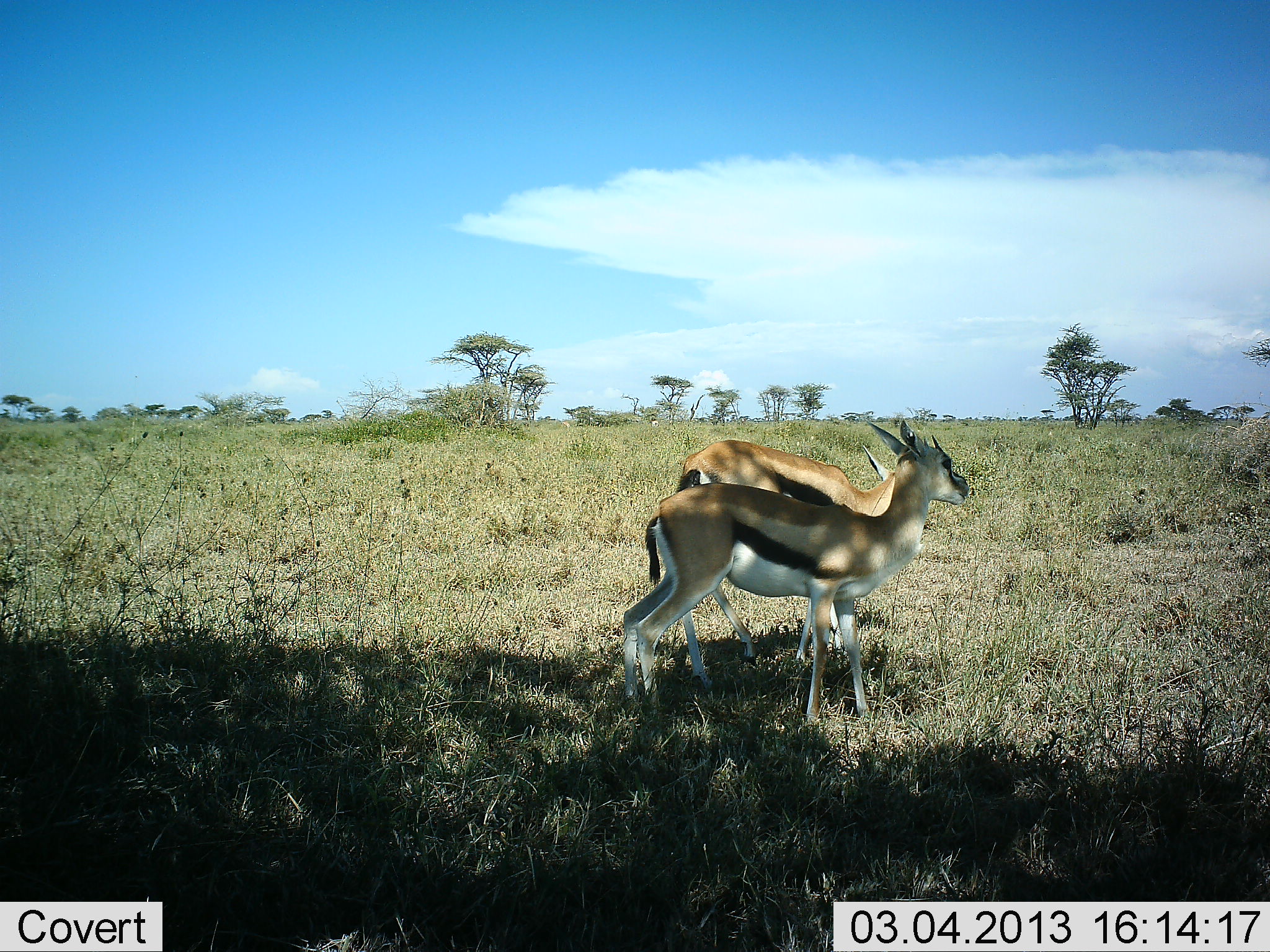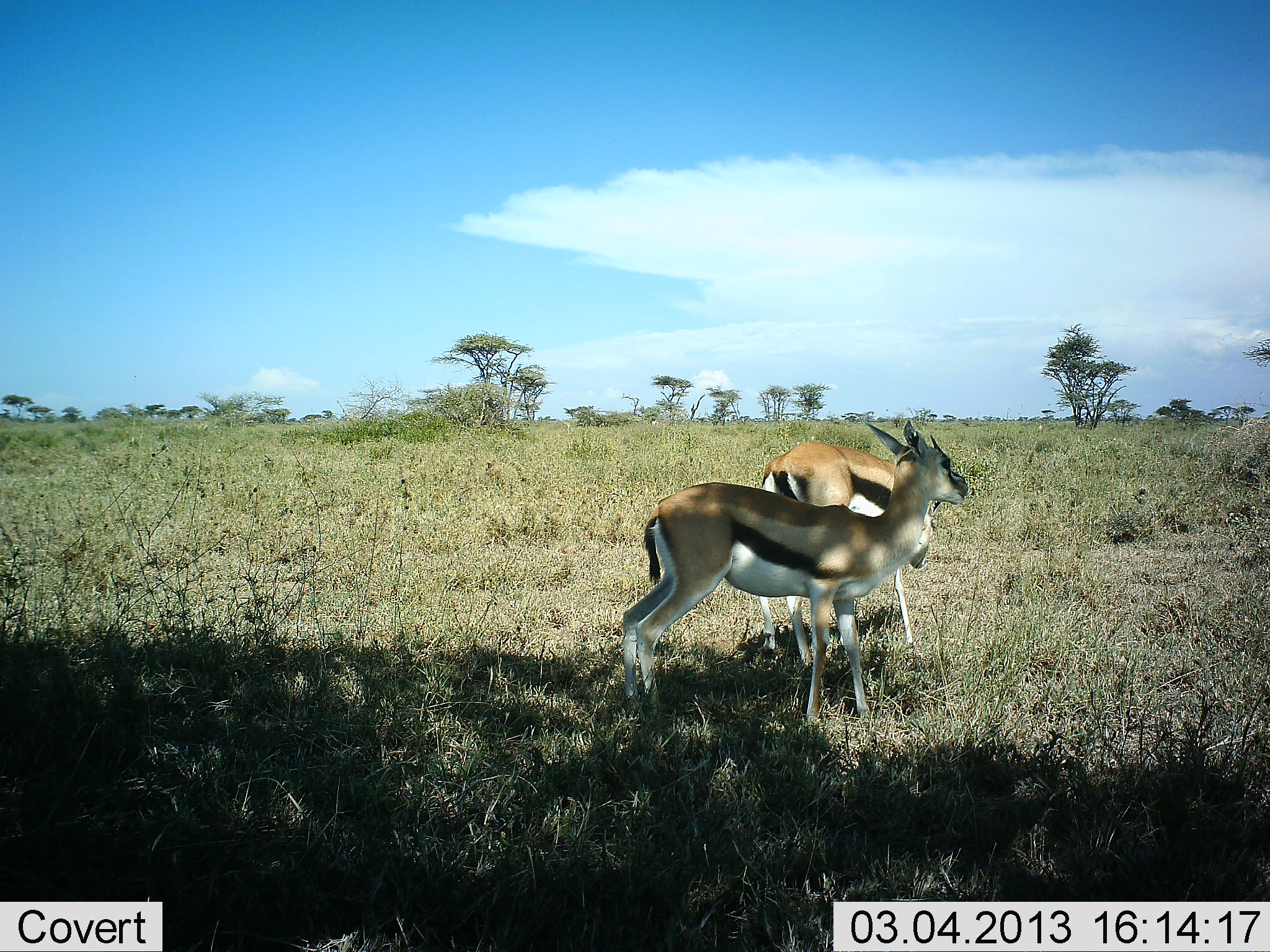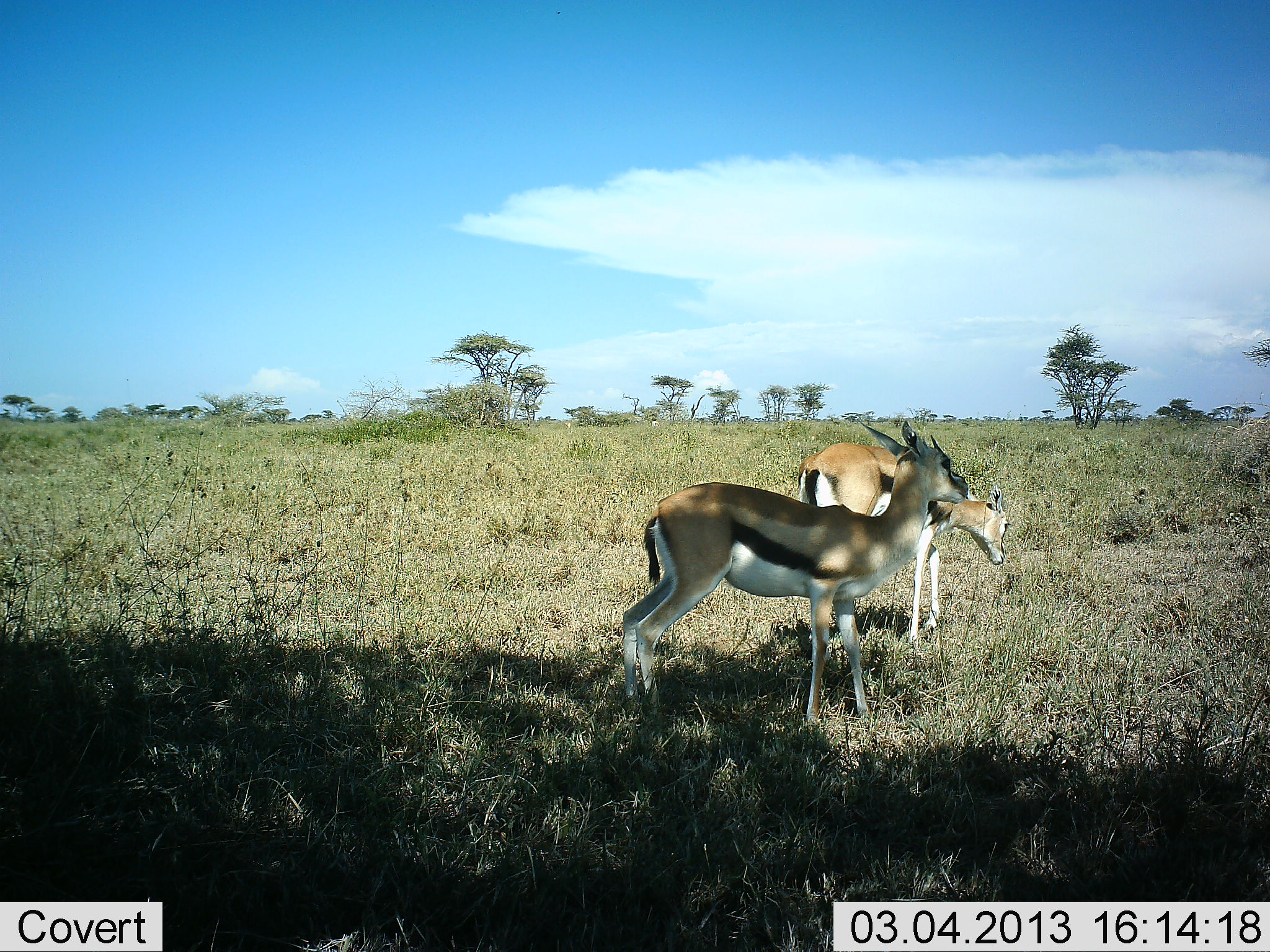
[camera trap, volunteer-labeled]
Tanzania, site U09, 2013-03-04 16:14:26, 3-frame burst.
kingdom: Animalia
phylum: Chordata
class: Mammalia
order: Artiodactyla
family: Bovidae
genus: Eudorcas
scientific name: Eudorcas thomsonii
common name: thomson's gazelle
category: gazellethomsons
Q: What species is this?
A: Gazellethomsons (thomson's gazelle) (Eudorcas thomsonii).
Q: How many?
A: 2.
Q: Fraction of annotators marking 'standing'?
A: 86%.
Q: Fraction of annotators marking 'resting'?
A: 3%.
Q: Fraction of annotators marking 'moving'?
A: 46%.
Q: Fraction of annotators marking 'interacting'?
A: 0%.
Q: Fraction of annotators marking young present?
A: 0%.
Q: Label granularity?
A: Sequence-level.